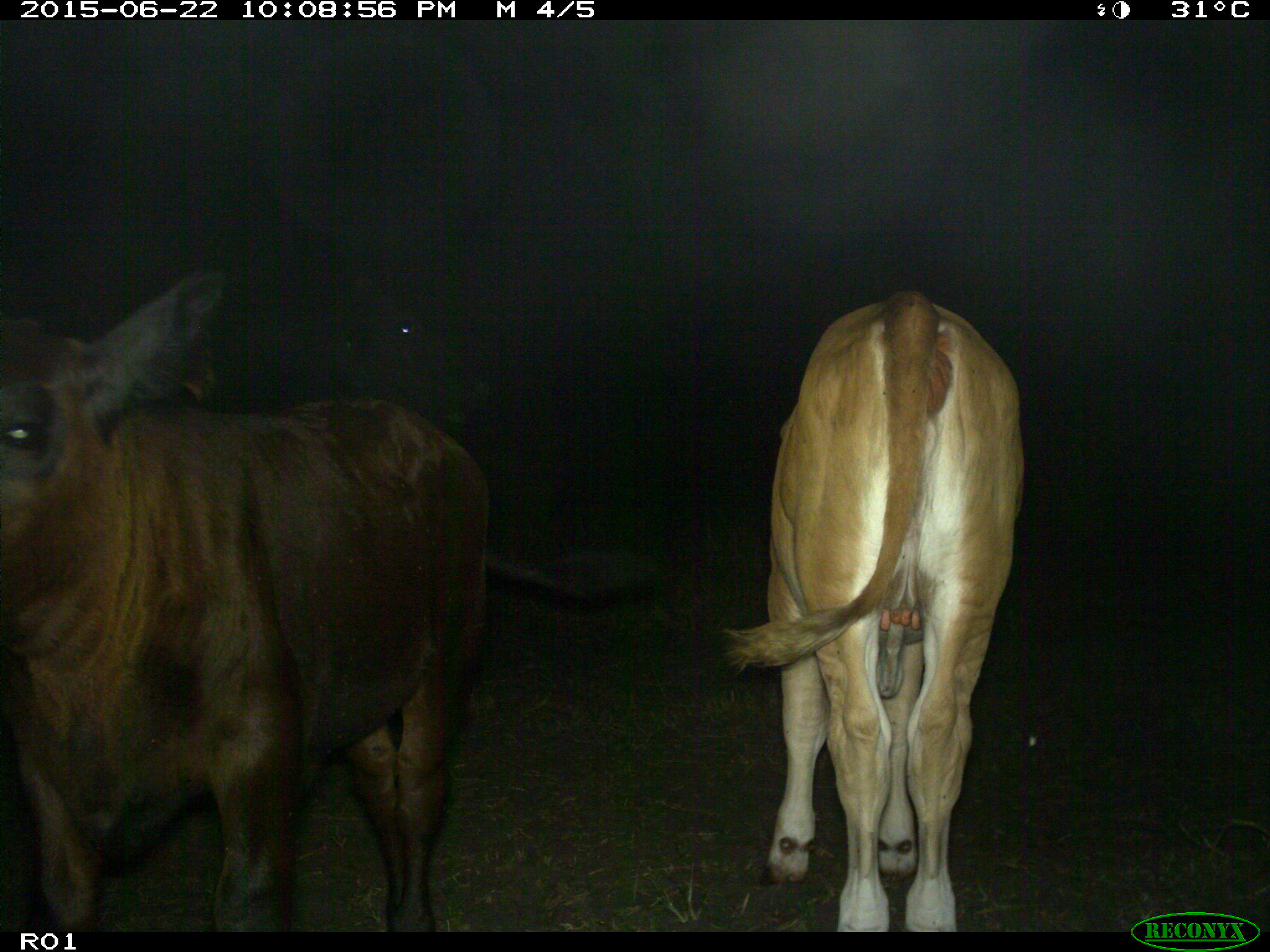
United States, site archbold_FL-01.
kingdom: Animalia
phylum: Chordata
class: Mammalia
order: Artiodactyla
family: Bovidae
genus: Bos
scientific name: Bos taurus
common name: domestic cow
Bos taurus (domestic cow).